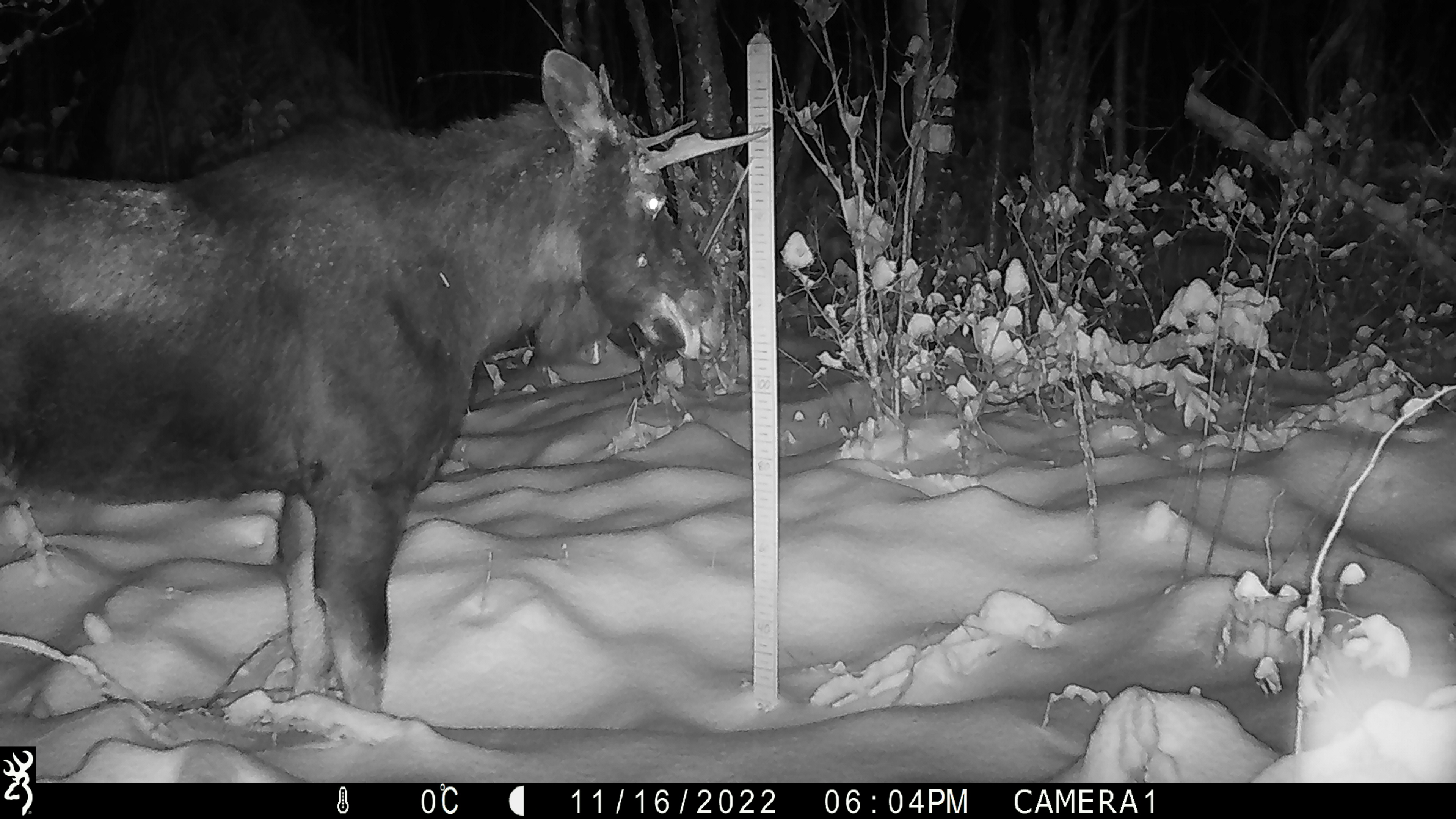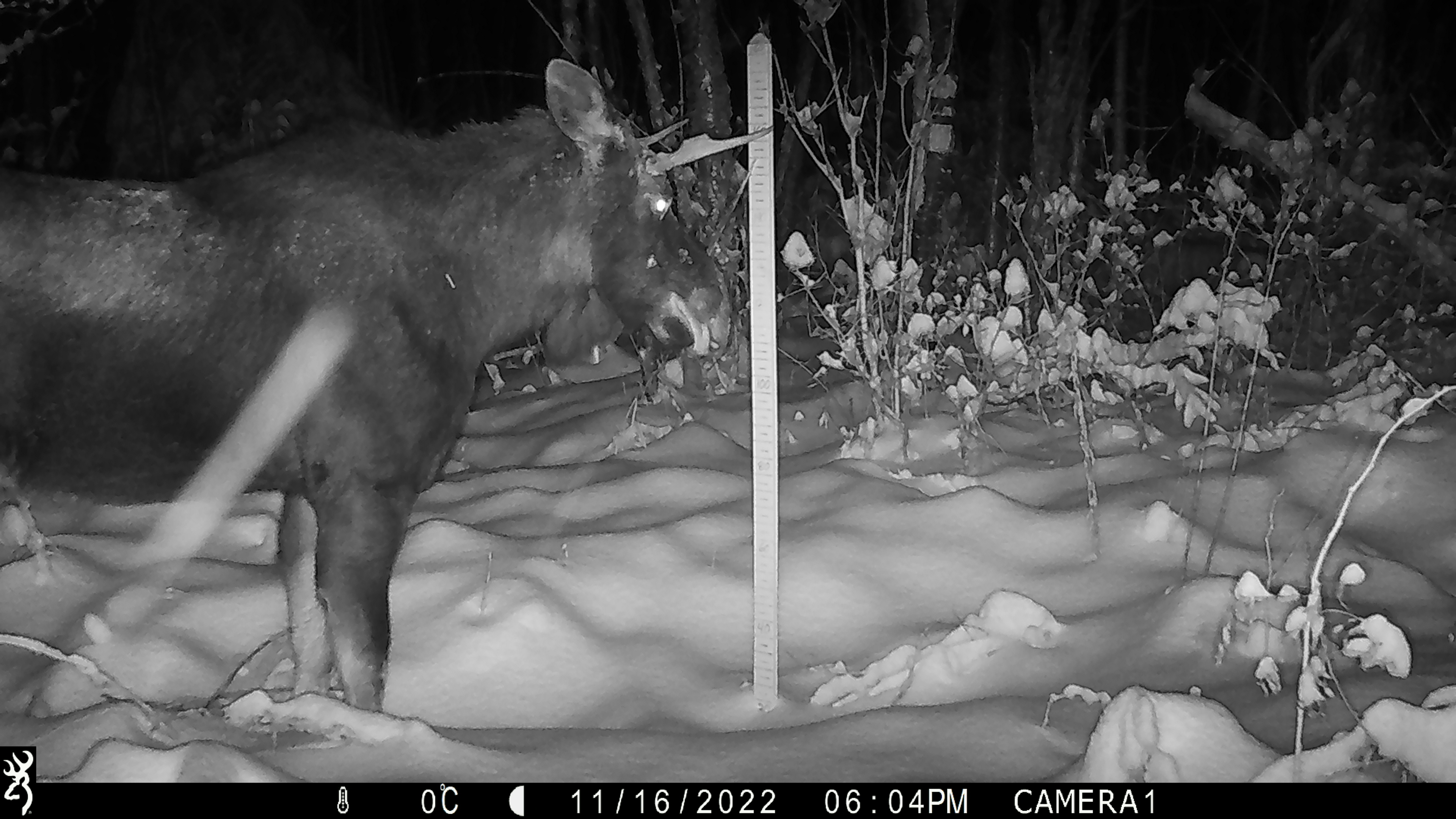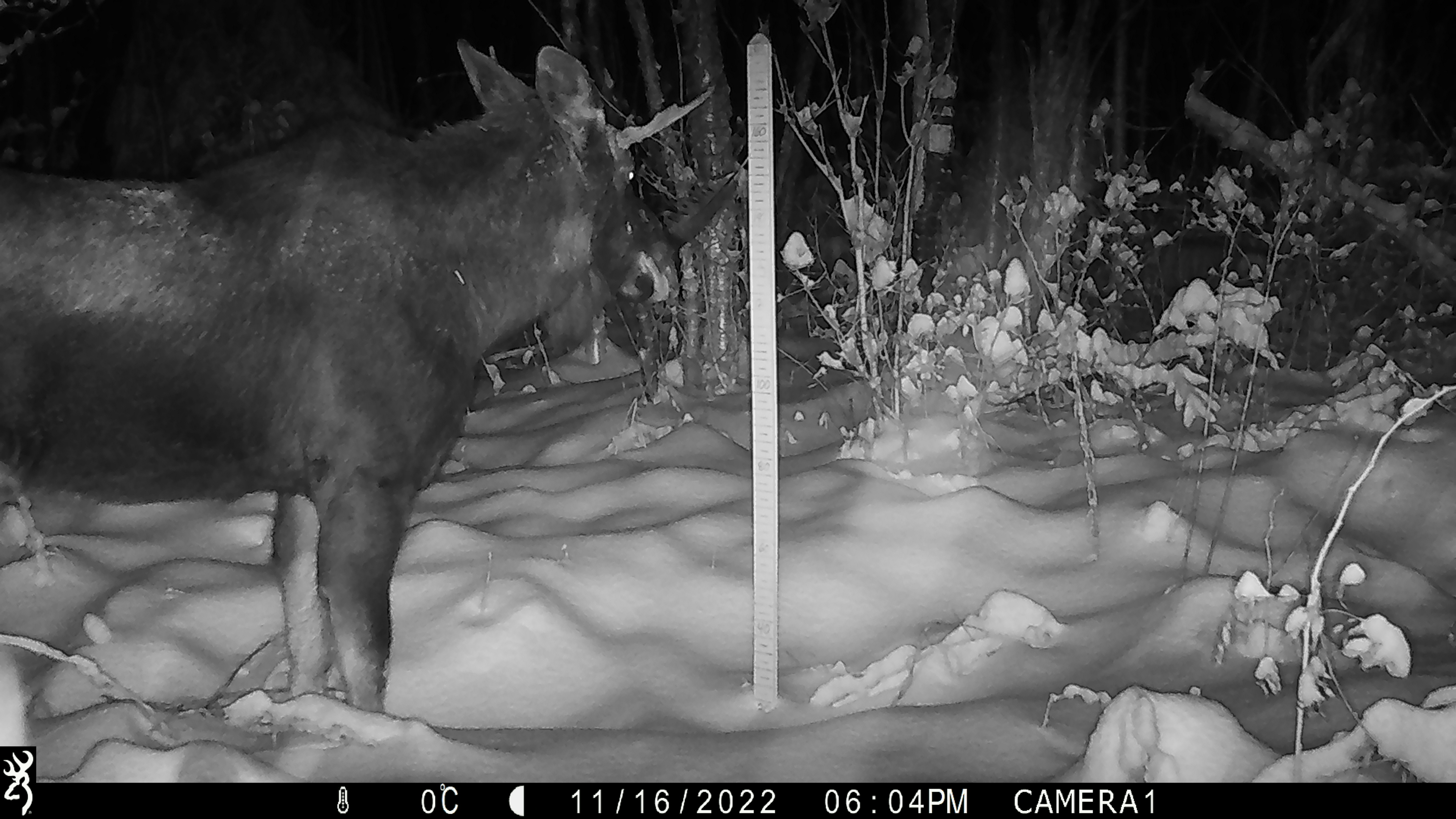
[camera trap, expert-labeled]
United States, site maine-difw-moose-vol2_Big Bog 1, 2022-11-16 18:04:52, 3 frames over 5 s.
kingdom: Animalia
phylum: Chordata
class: Mammalia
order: Artiodactyla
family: Cervidae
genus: Alces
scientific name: Alces alces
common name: moose